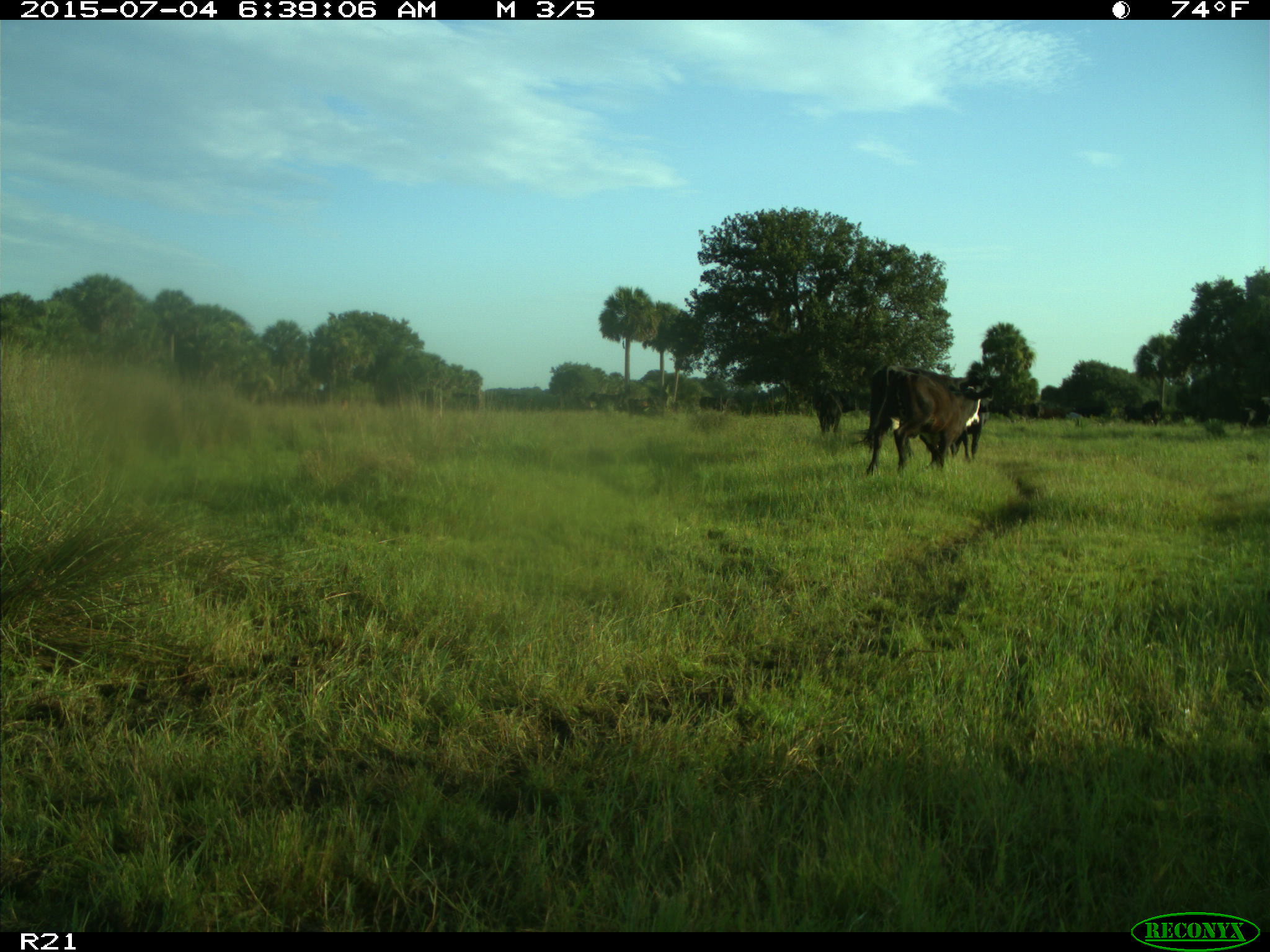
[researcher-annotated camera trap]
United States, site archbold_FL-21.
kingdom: Animalia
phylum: Chordata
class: Mammalia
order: Artiodactyla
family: Bovidae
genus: Bos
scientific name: Bos taurus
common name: domestic cow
Bos taurus (domestic cow).